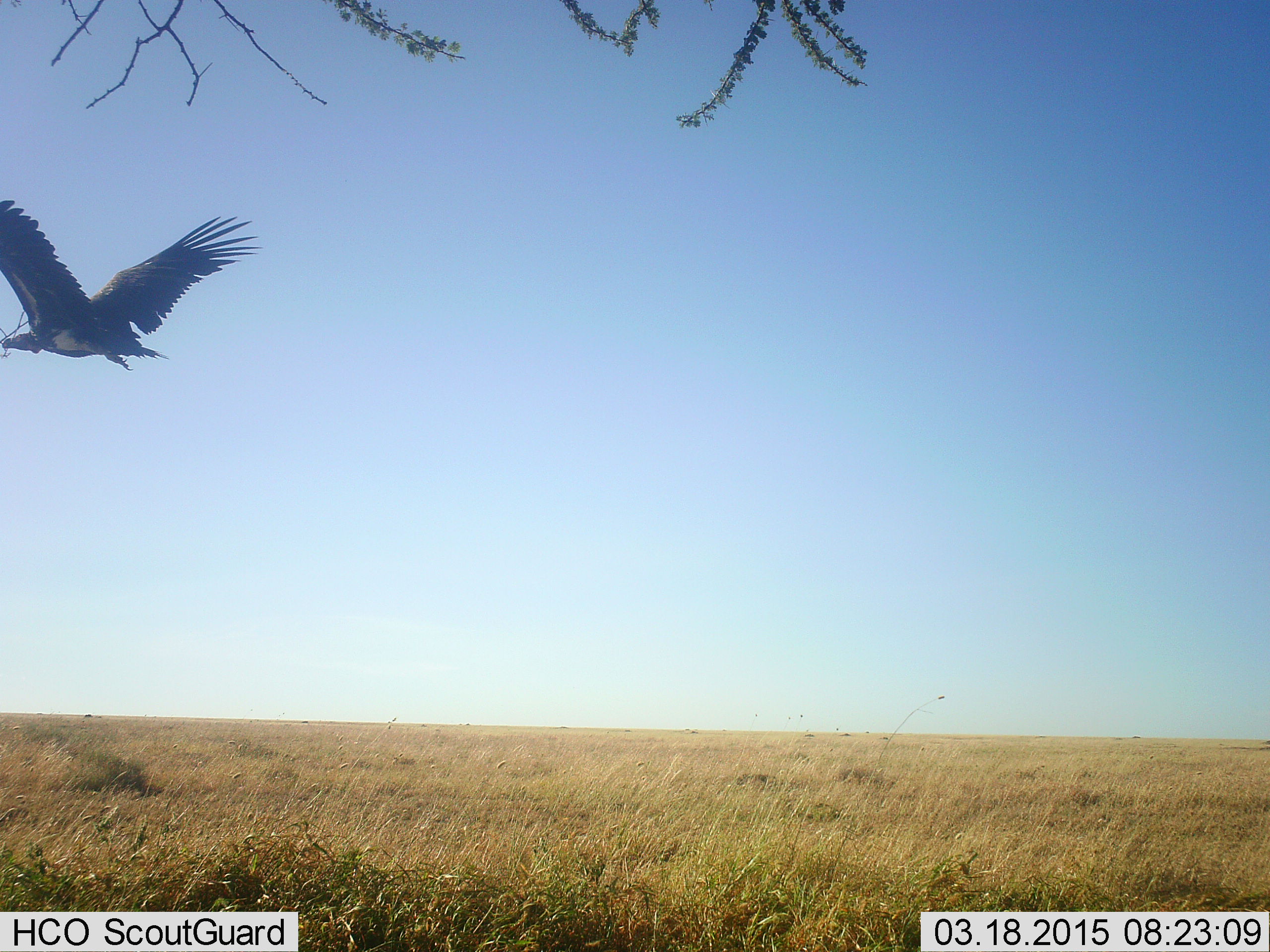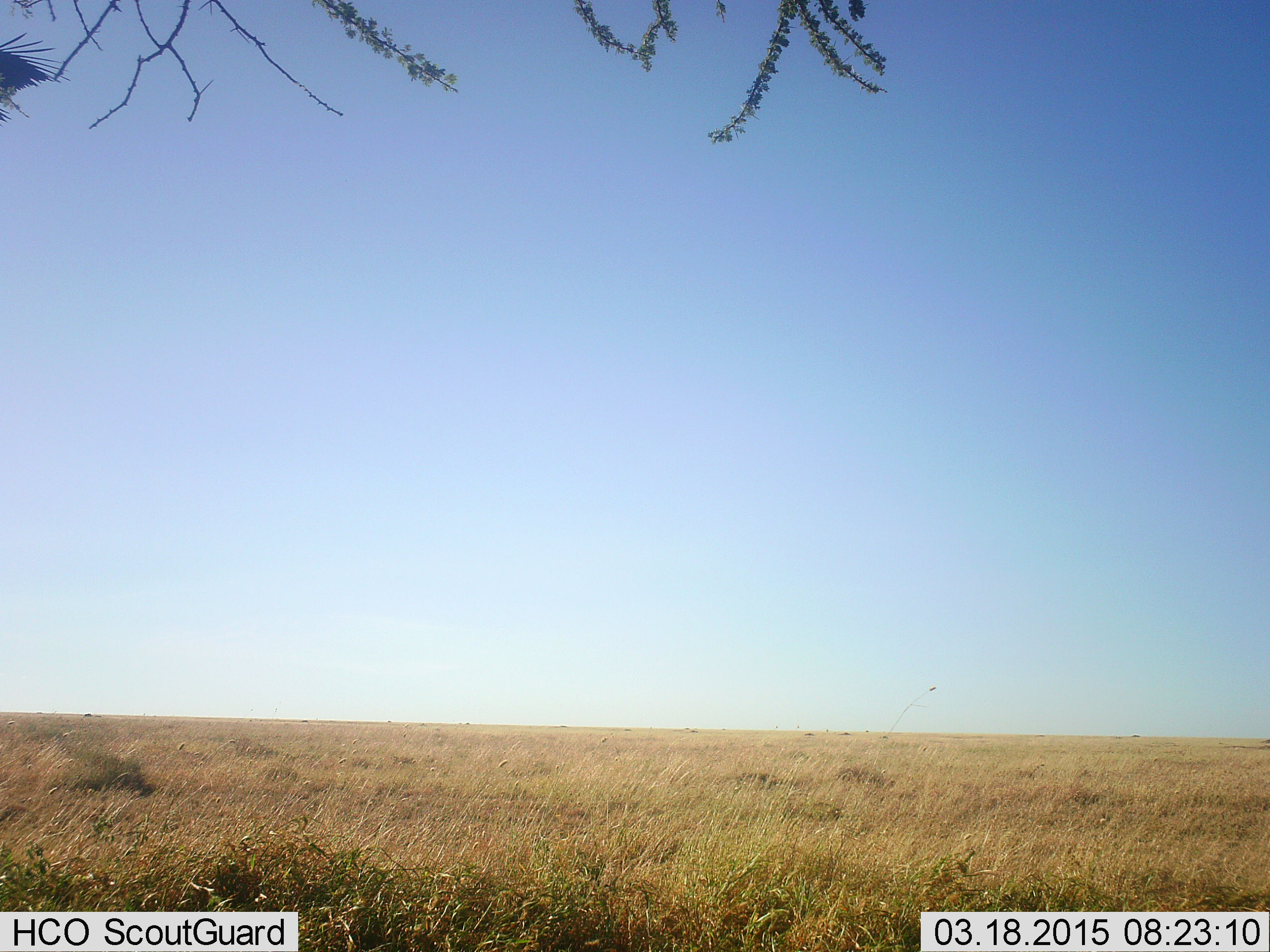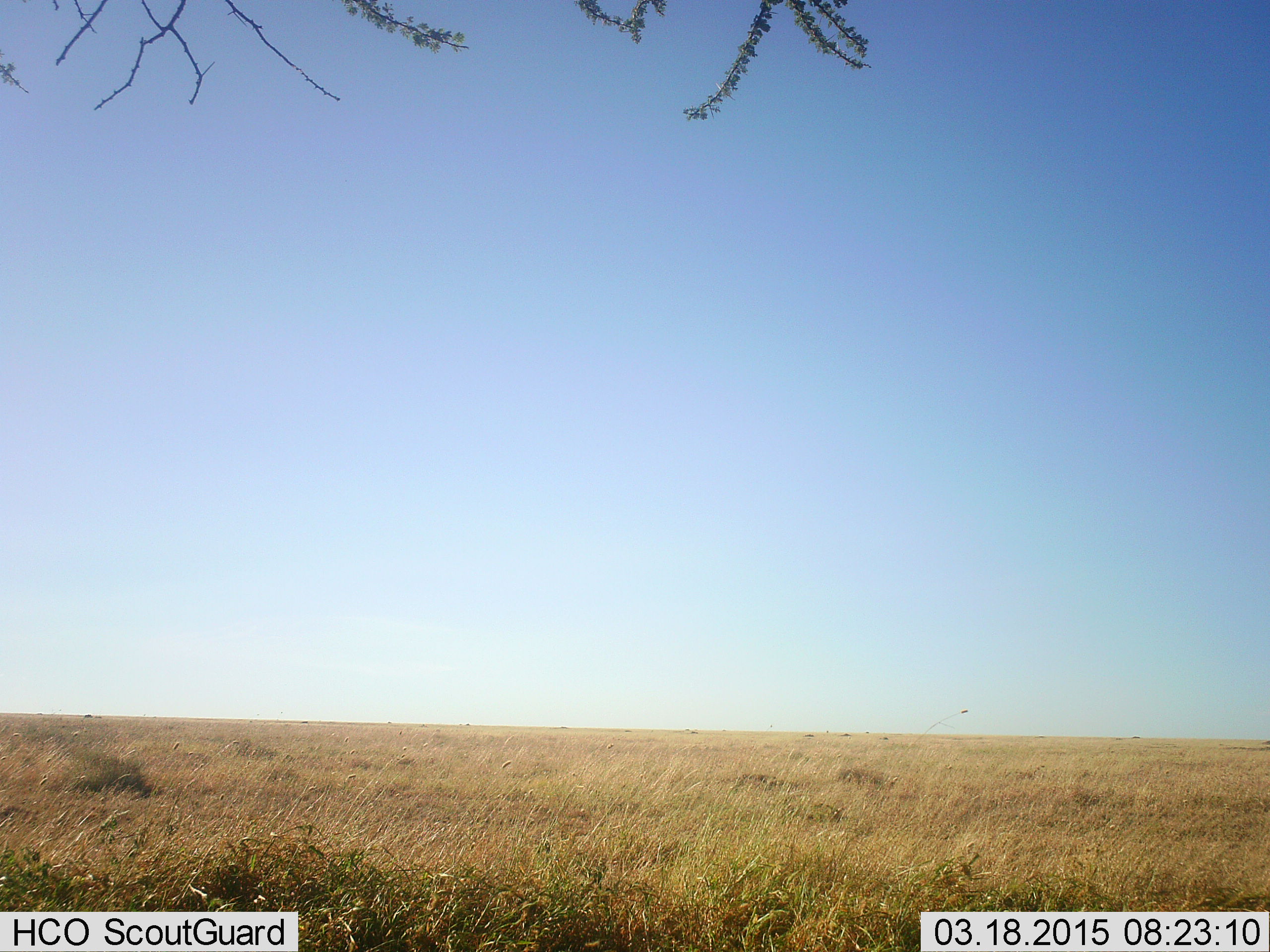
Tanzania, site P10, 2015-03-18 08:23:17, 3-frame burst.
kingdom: Animalia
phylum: Chordata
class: Aves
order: Accipitriformes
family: Accipitridae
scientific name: Accipitridae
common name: vulture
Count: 1.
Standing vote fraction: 0%.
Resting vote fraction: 0%.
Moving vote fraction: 100%.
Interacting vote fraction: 0%.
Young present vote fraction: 0%.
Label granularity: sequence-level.